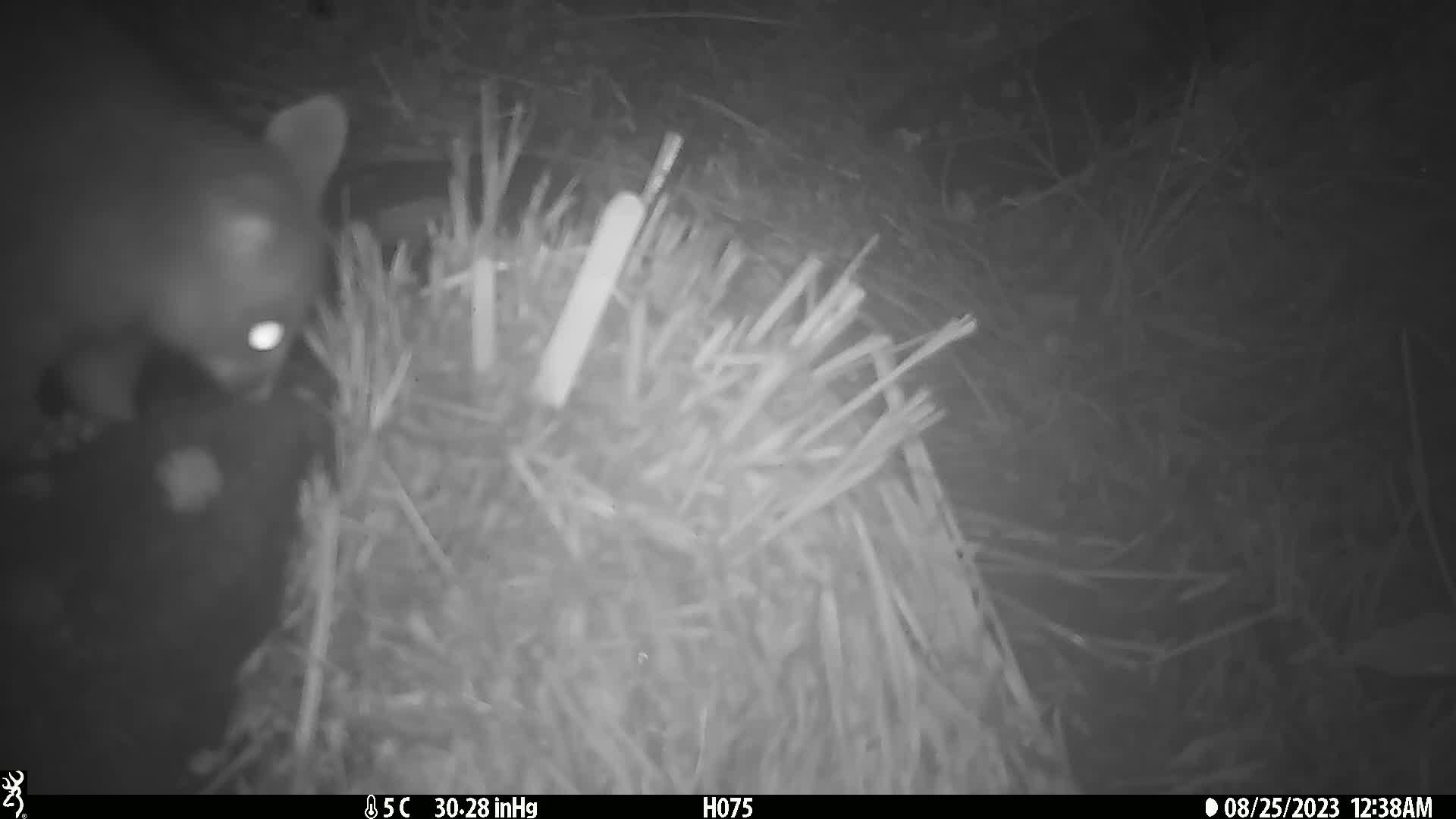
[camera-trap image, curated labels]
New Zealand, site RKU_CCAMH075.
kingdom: Animalia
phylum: Chordata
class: Mammalia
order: Diprotodontia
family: Phalangeridae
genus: Trichosurus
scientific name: Trichosurus vulpecula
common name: common brushtail possum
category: possum